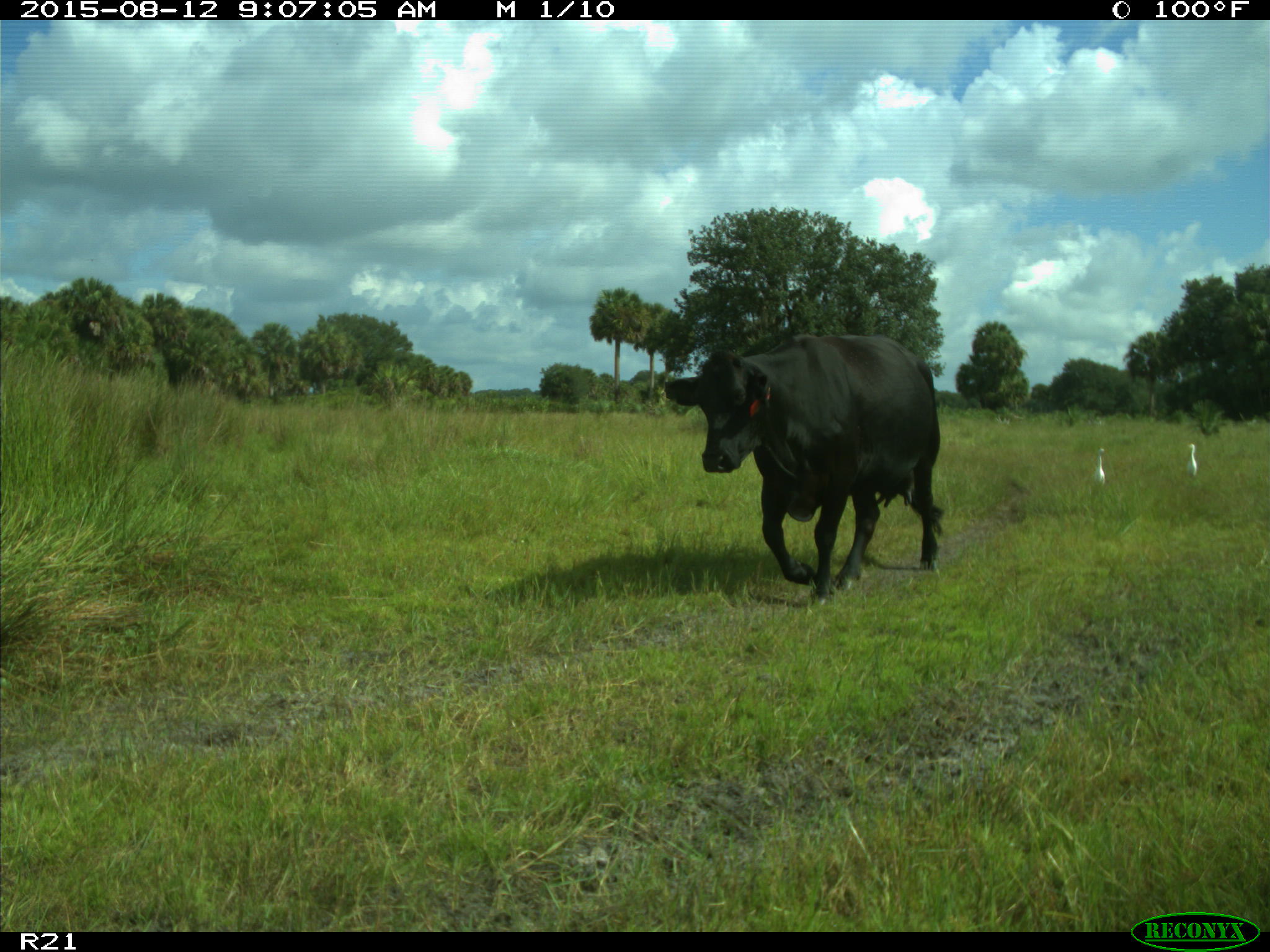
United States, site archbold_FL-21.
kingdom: Animalia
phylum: Chordata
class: Mammalia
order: Artiodactyla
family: Bovidae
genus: Bos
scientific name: Bos taurus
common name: domestic cow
Bos taurus (domestic cow).